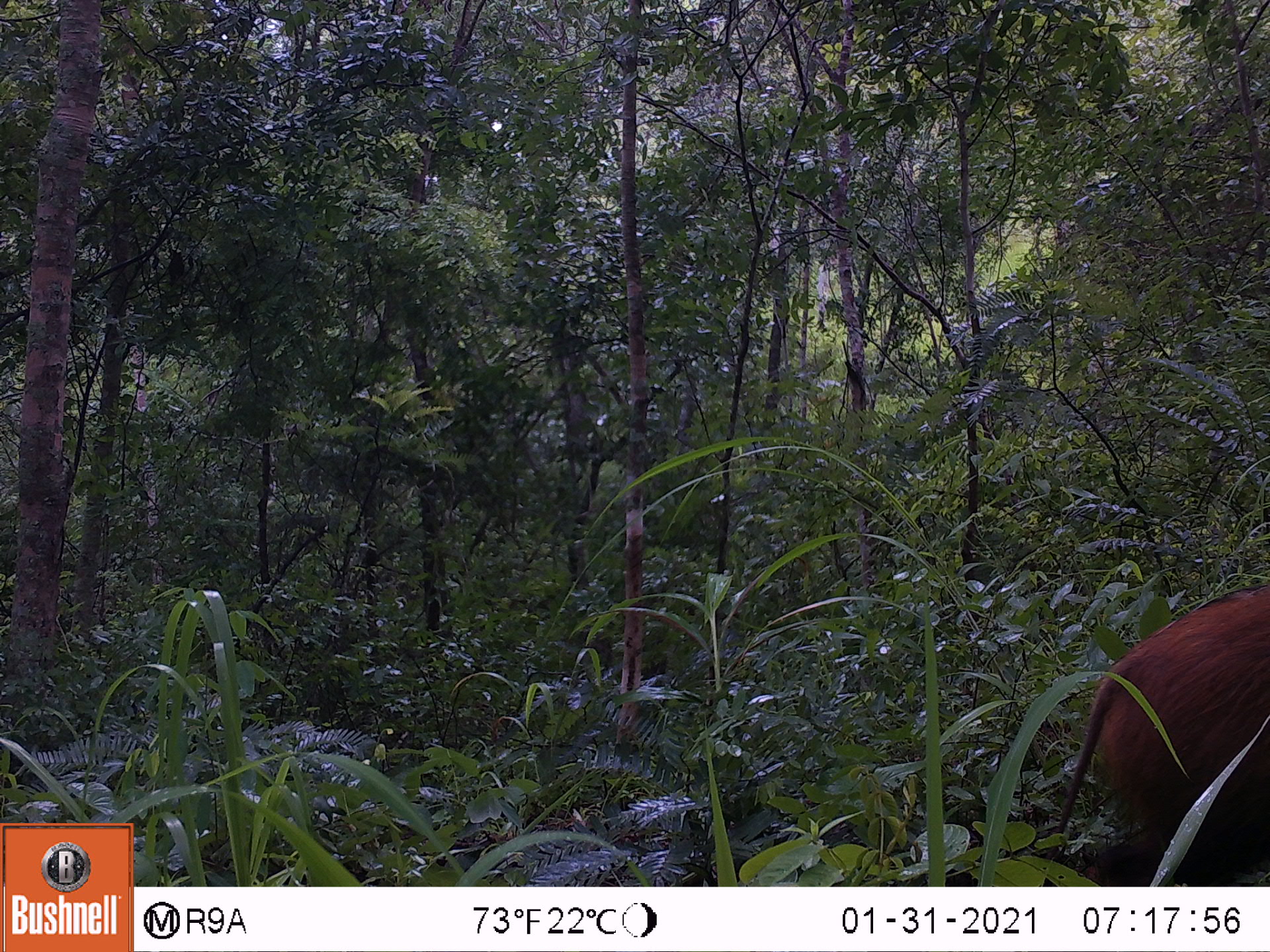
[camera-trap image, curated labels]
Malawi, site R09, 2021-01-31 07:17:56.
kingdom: Animalia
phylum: Chordata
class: Mammalia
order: Artiodactyla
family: Suidae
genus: Potamochoerus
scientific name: Potamochoerus larvatus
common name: bushpig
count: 1